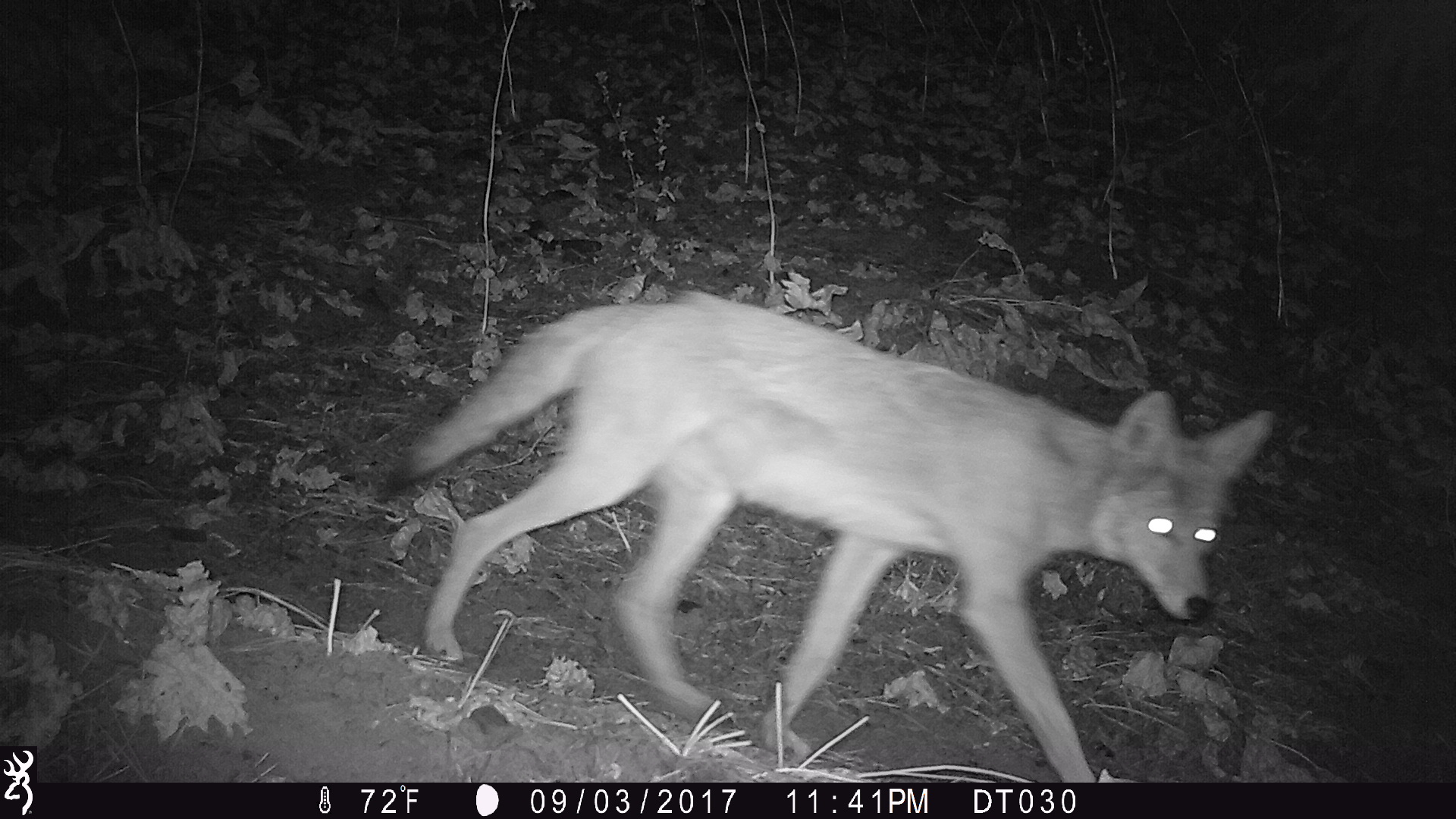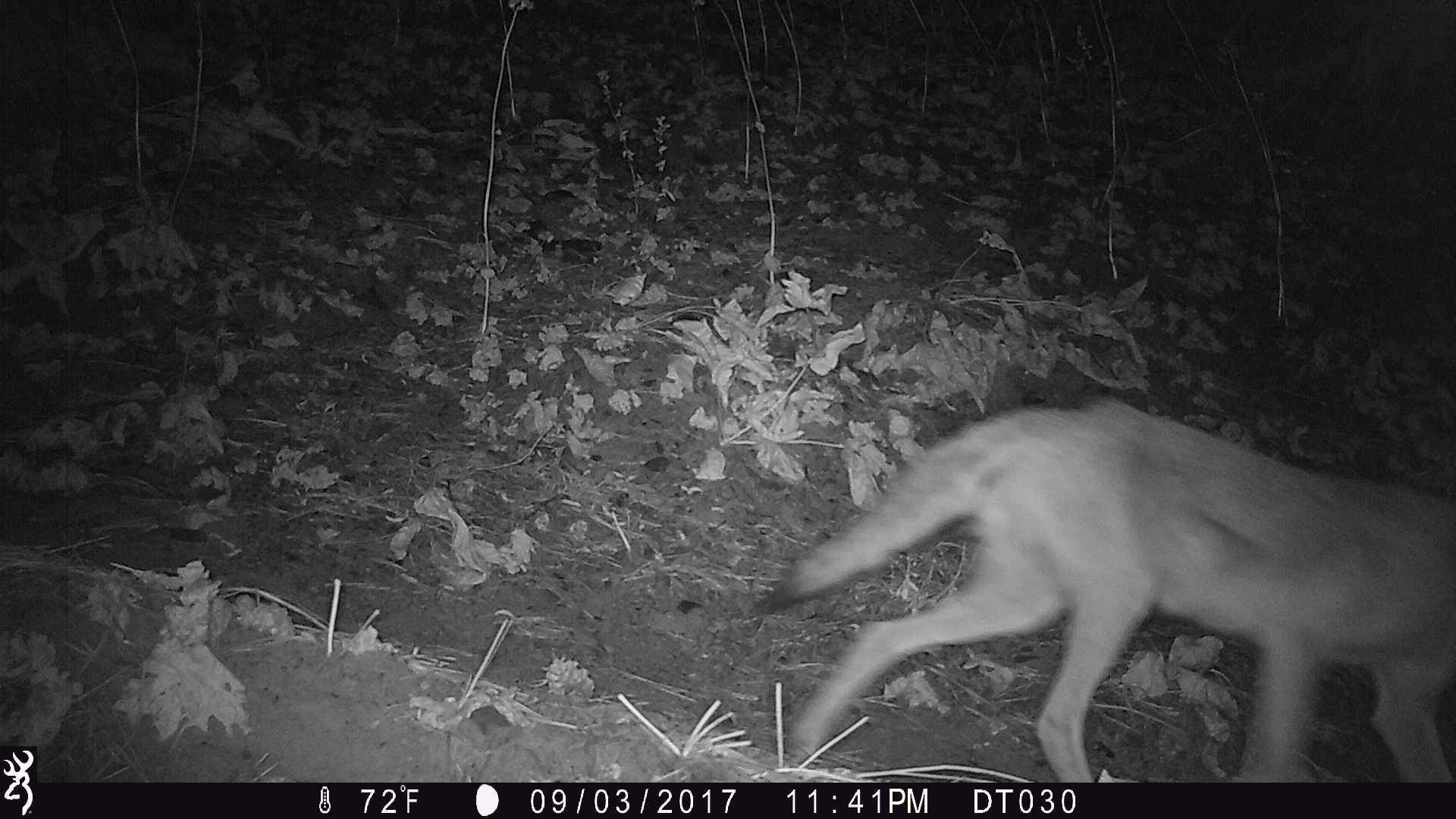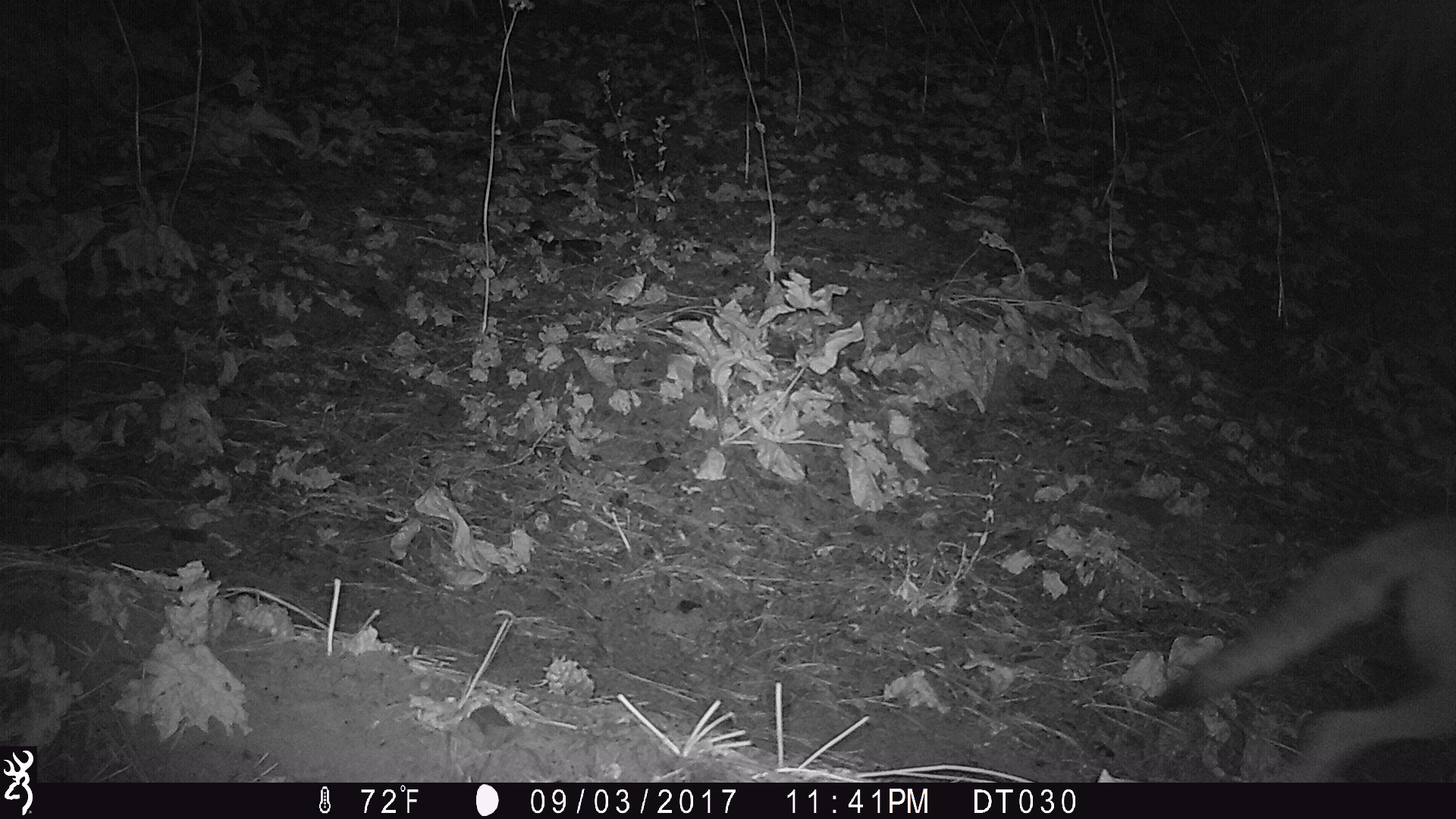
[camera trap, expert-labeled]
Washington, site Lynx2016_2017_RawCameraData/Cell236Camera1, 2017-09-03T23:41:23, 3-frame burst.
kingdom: Animalia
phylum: Chordata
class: Mammalia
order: Carnivora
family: Canidae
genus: Canis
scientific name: Canis latrans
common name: coyote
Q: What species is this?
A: Canis latrans (coyote).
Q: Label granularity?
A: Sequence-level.